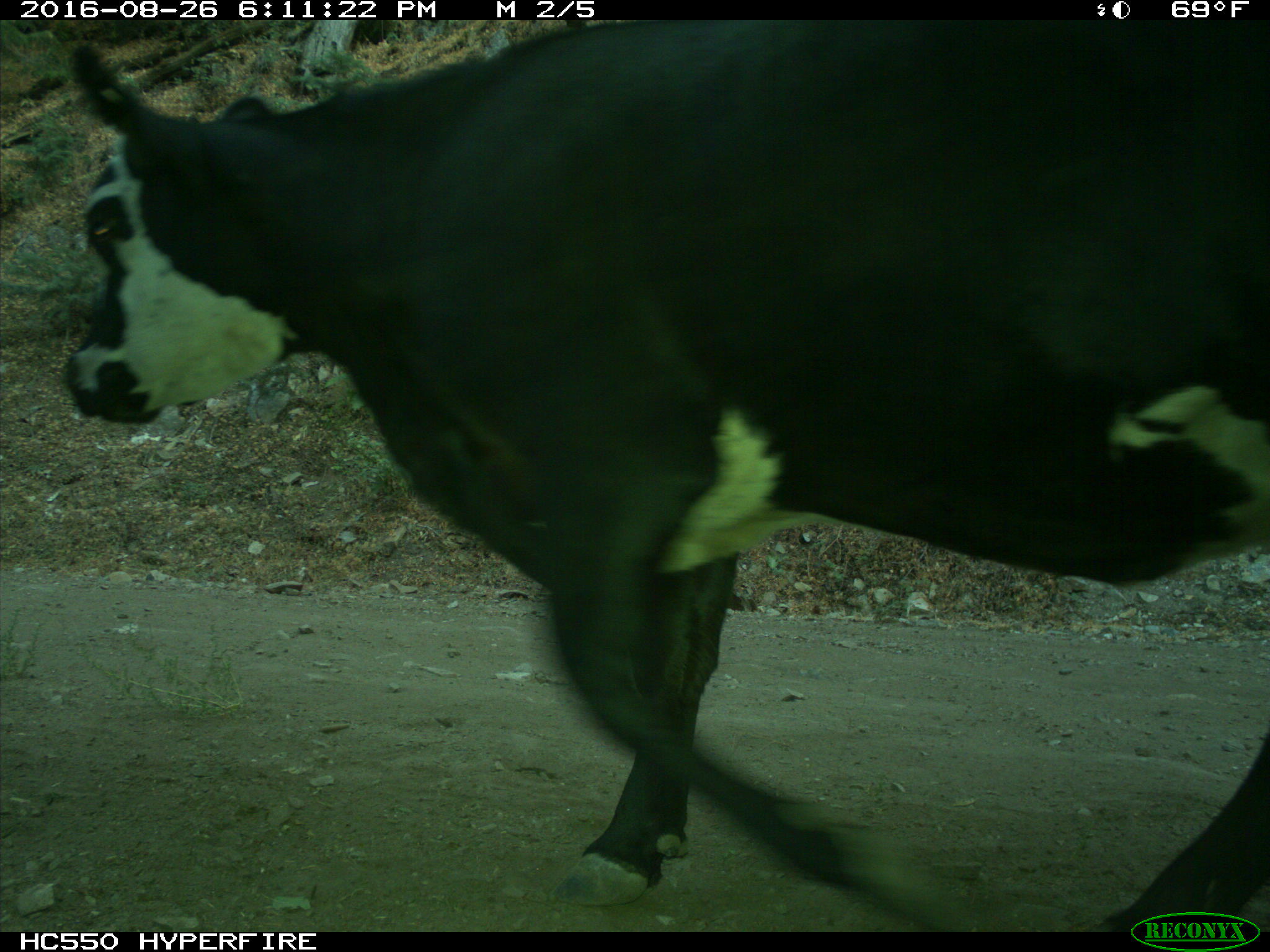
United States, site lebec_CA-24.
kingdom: Animalia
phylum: Chordata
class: Mammalia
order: Artiodactyla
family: Bovidae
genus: Bos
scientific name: Bos taurus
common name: domestic cow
Bos taurus (domestic cow).